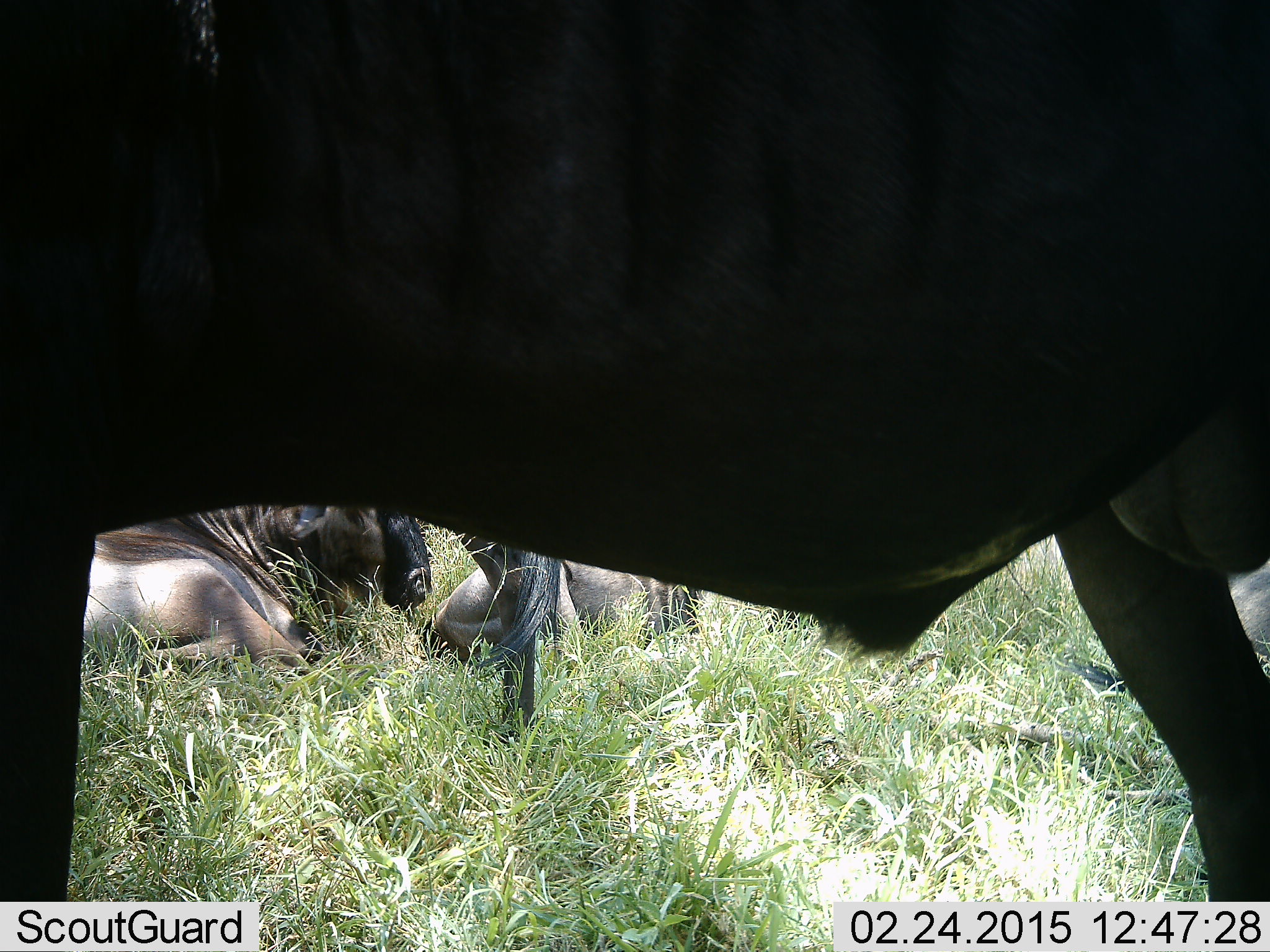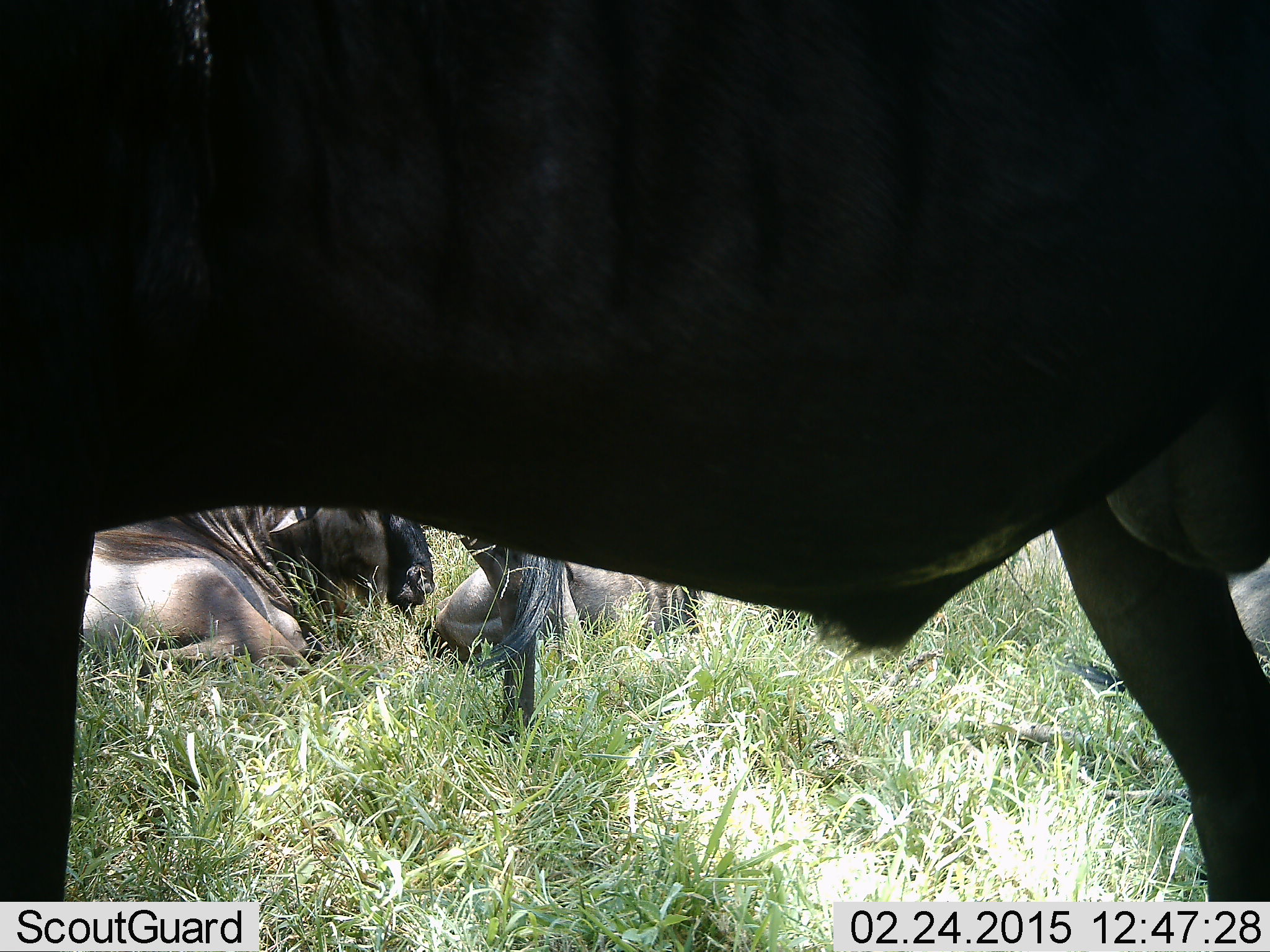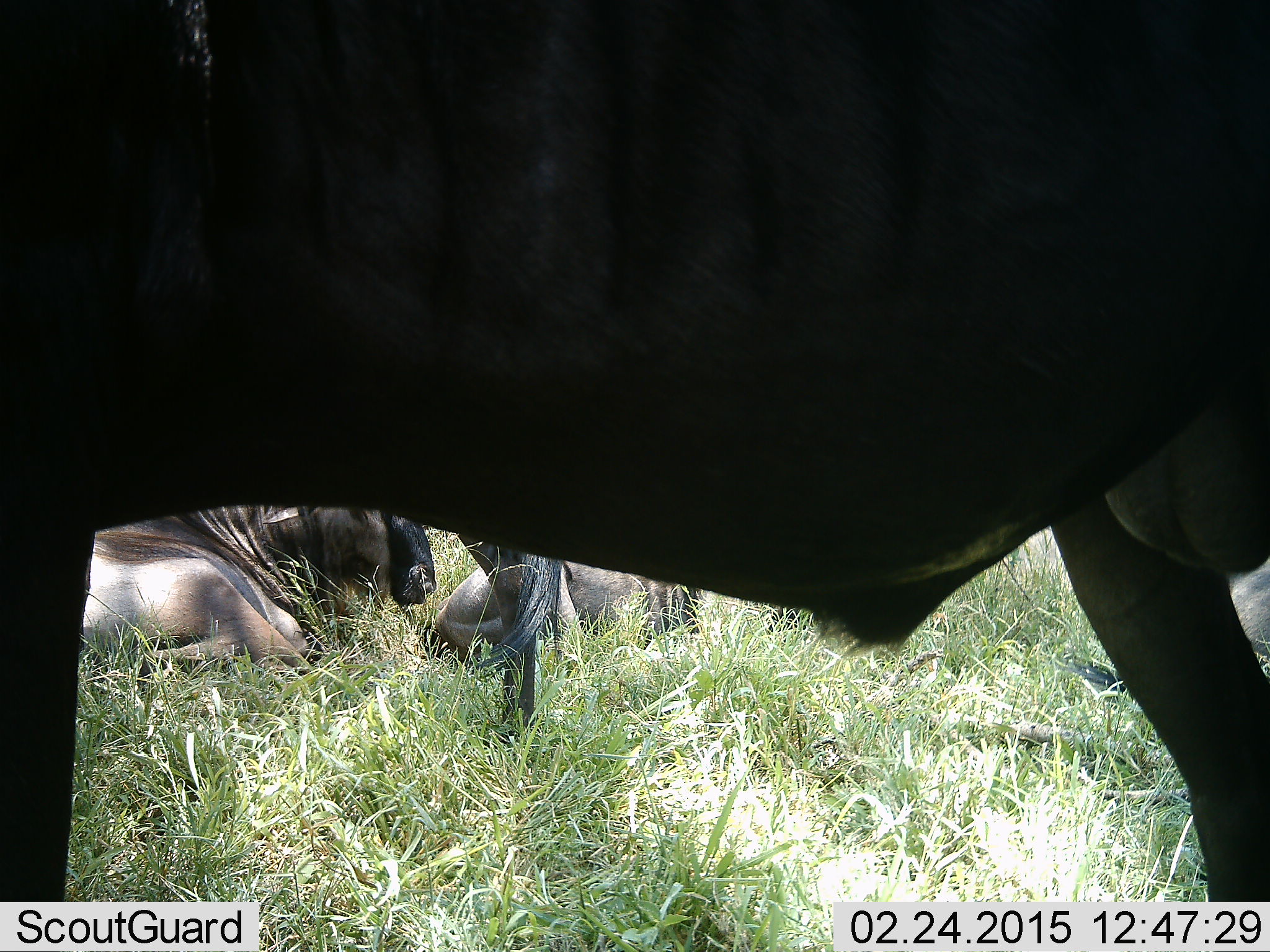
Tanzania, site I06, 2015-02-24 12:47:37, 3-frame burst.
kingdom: Animalia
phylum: Chordata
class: Mammalia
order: Artiodactyla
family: Bovidae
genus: Connochaetes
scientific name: Connochaetes taurinus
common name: blue wildebeest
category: wildebeest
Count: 4.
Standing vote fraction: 90%.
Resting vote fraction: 80%.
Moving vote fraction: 0%.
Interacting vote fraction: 0%.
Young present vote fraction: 0%.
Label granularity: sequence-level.